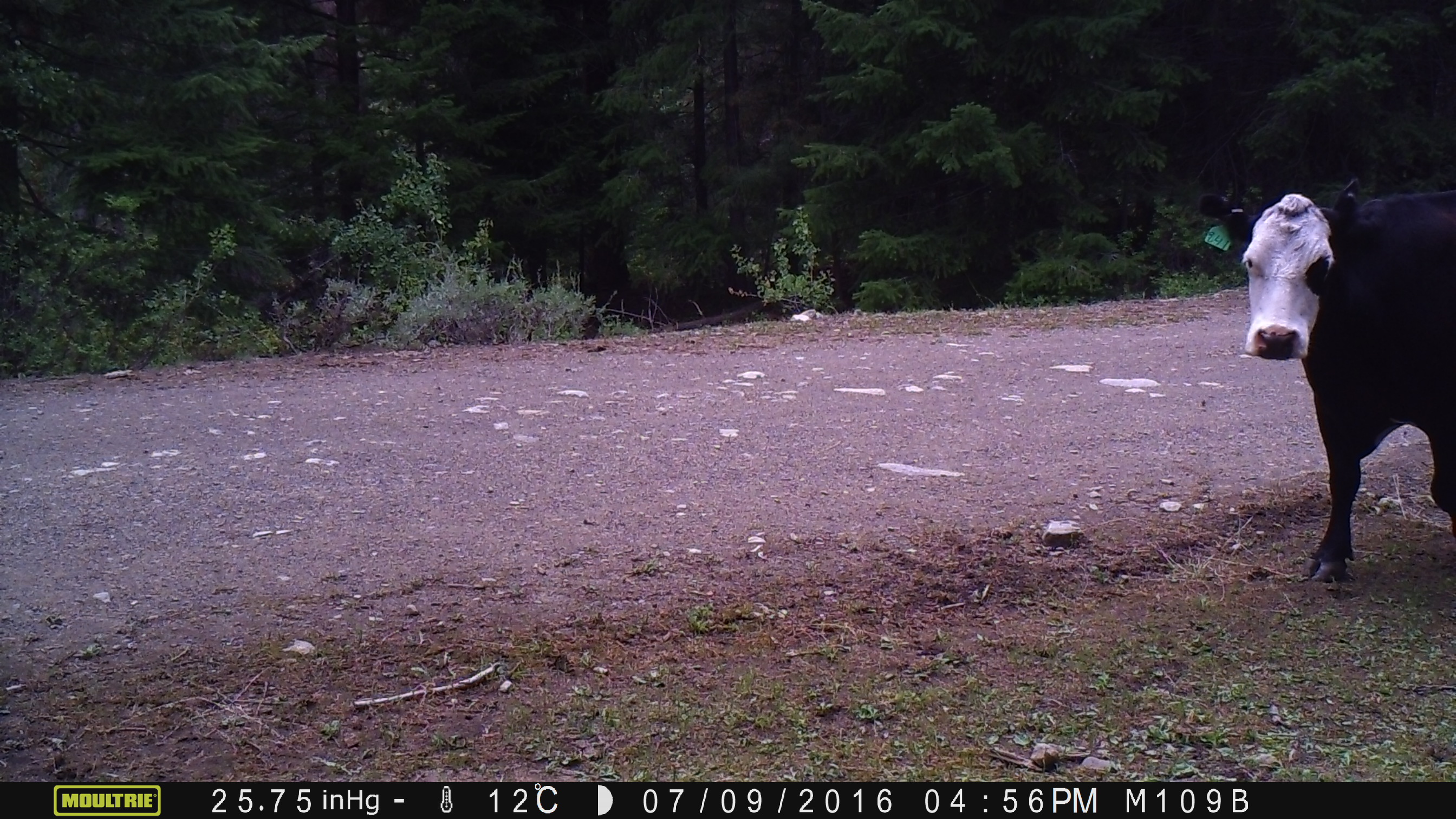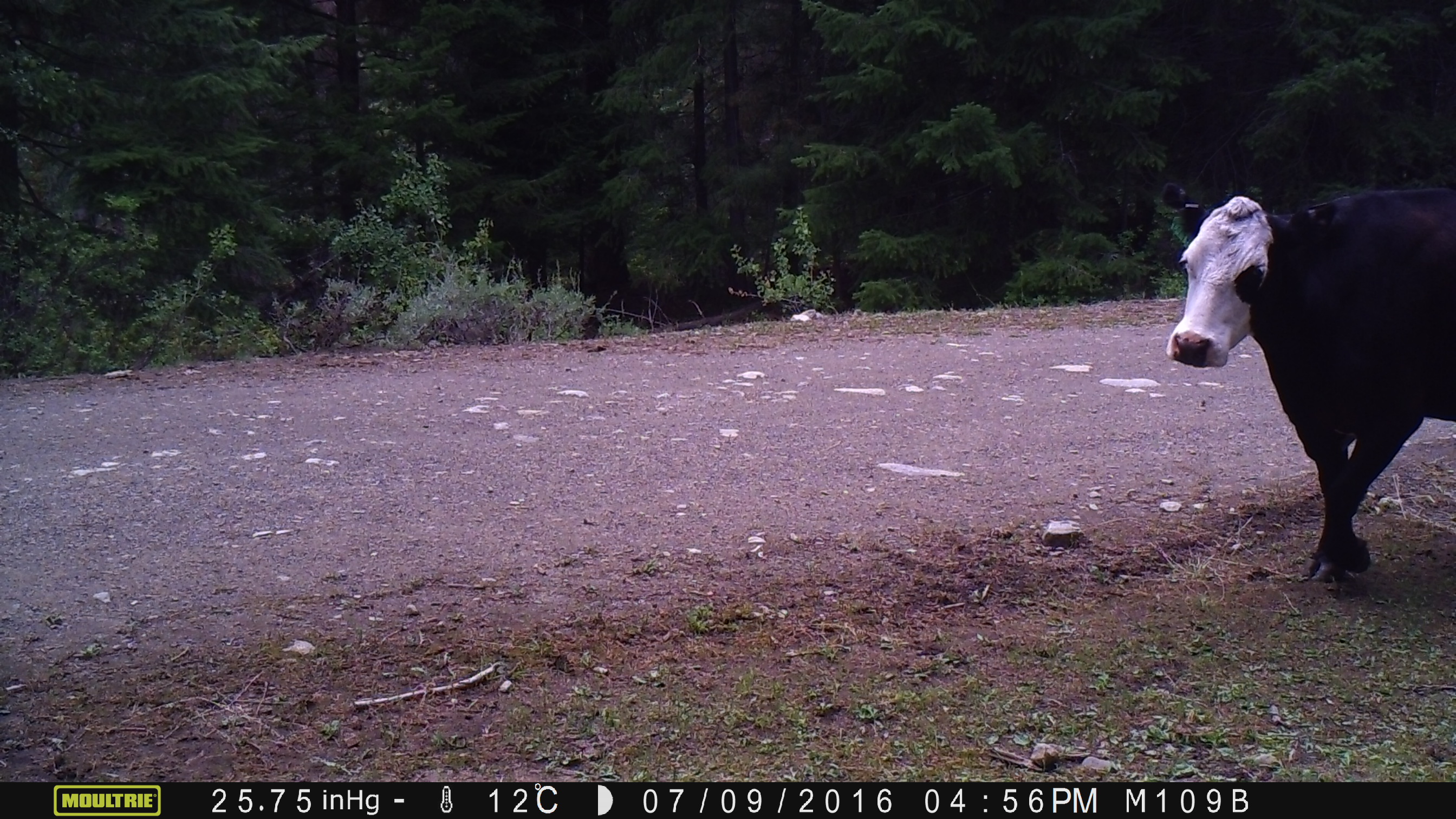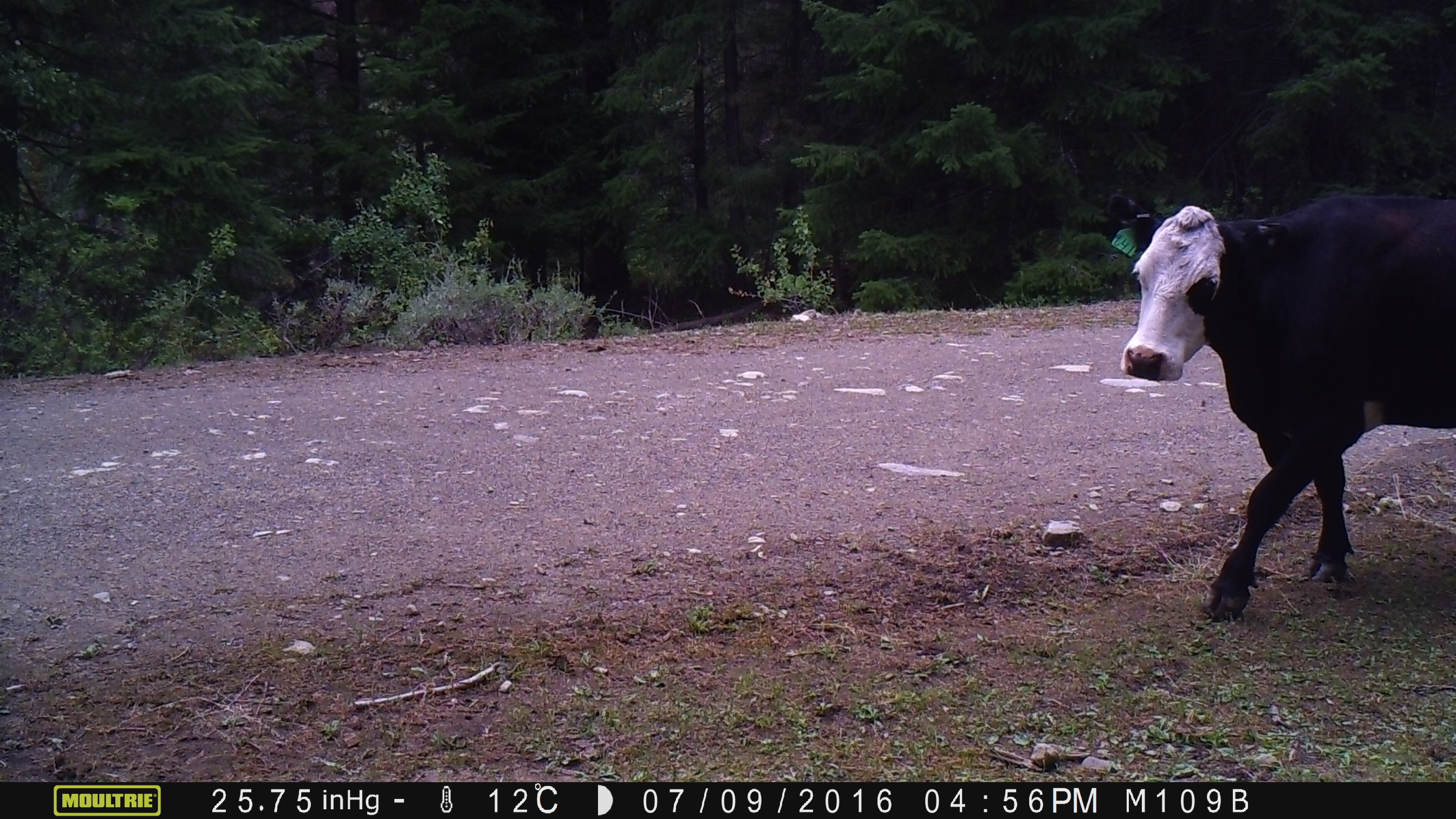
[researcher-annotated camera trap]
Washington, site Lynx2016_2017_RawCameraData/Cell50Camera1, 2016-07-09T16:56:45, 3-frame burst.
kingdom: Animalia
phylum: Chordata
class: Mammalia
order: Artiodactyla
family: Bovidae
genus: Bos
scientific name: Bos taurus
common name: domestic cattle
Domestic cattle (Bos taurus). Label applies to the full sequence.